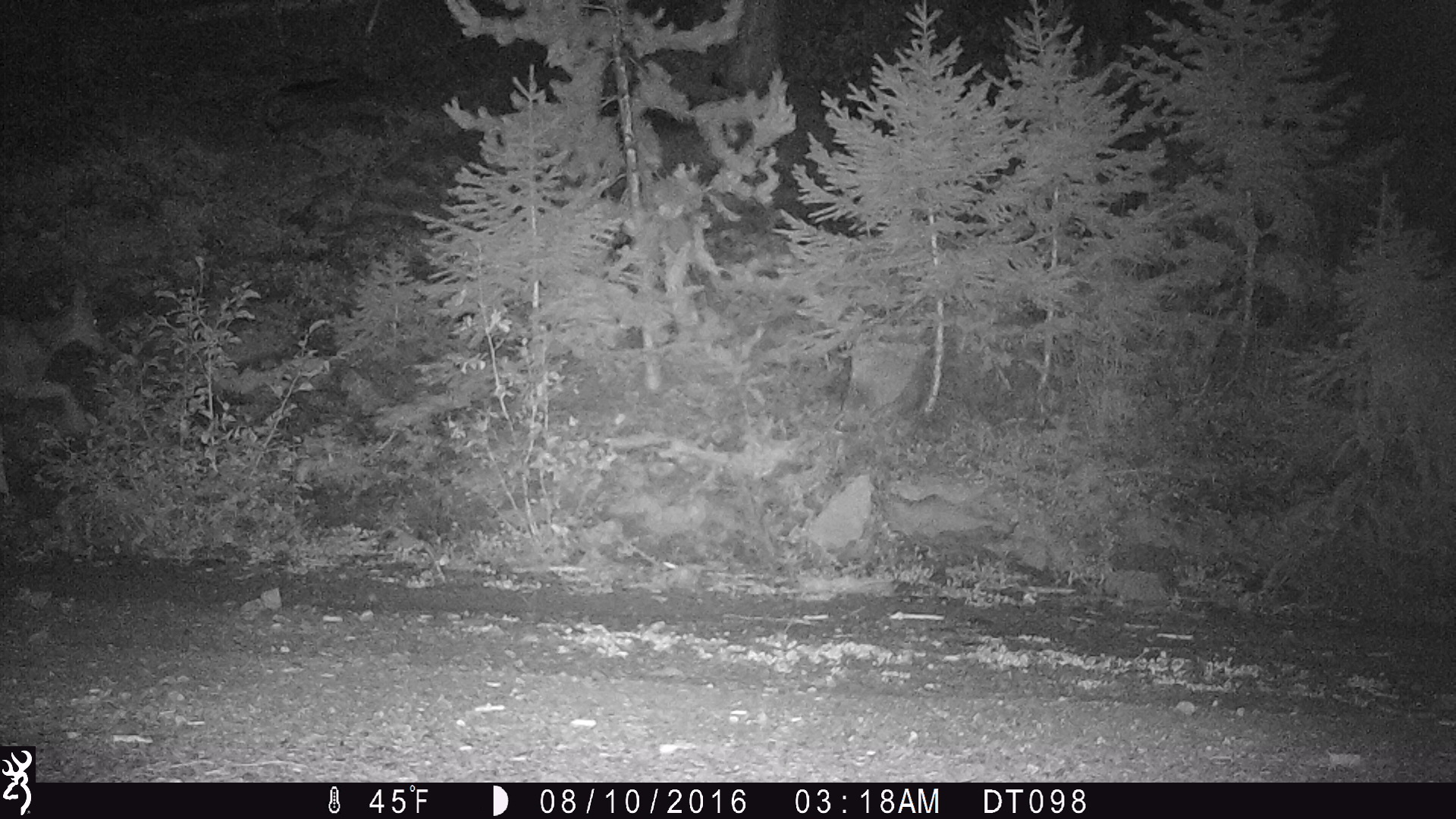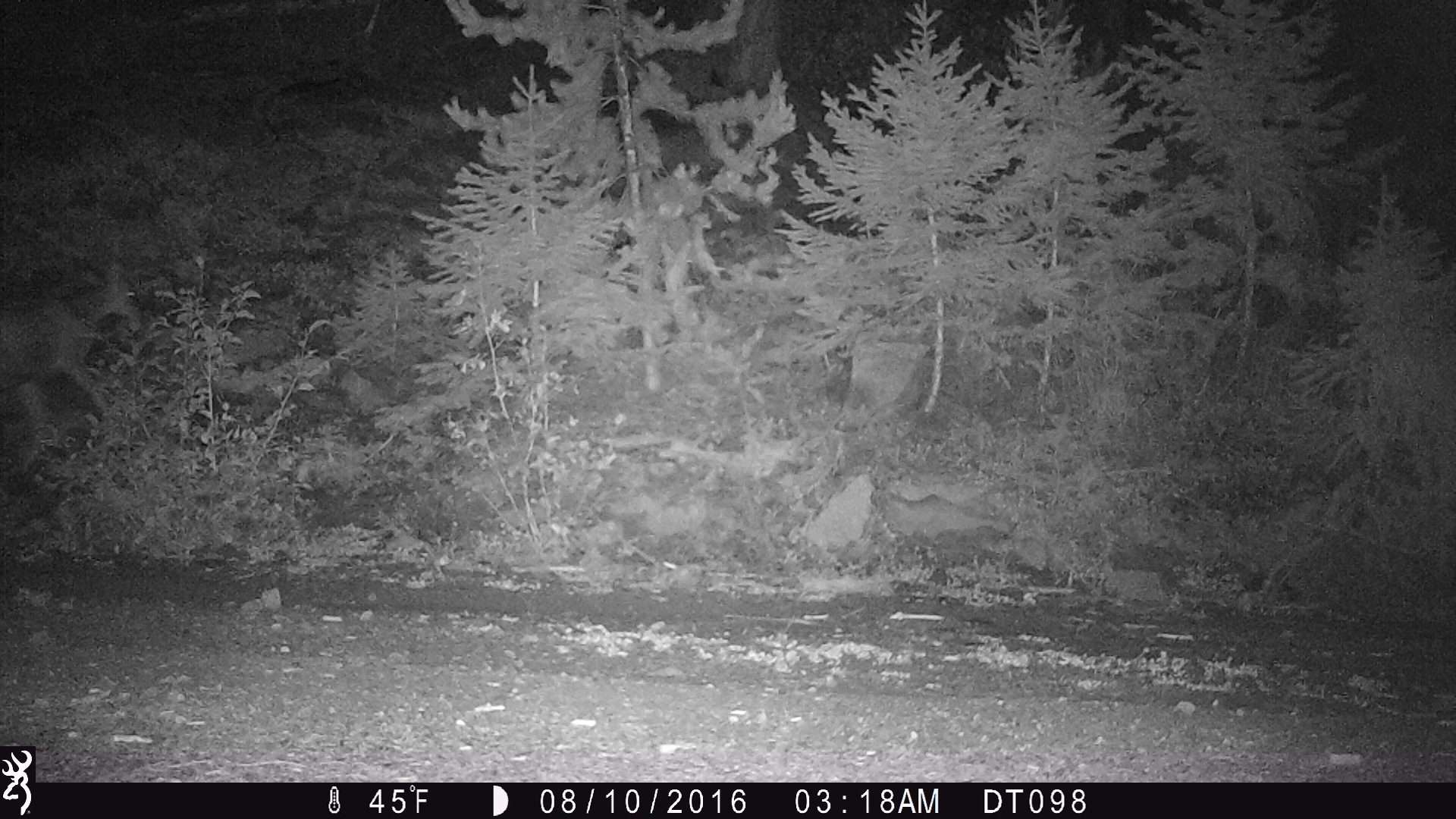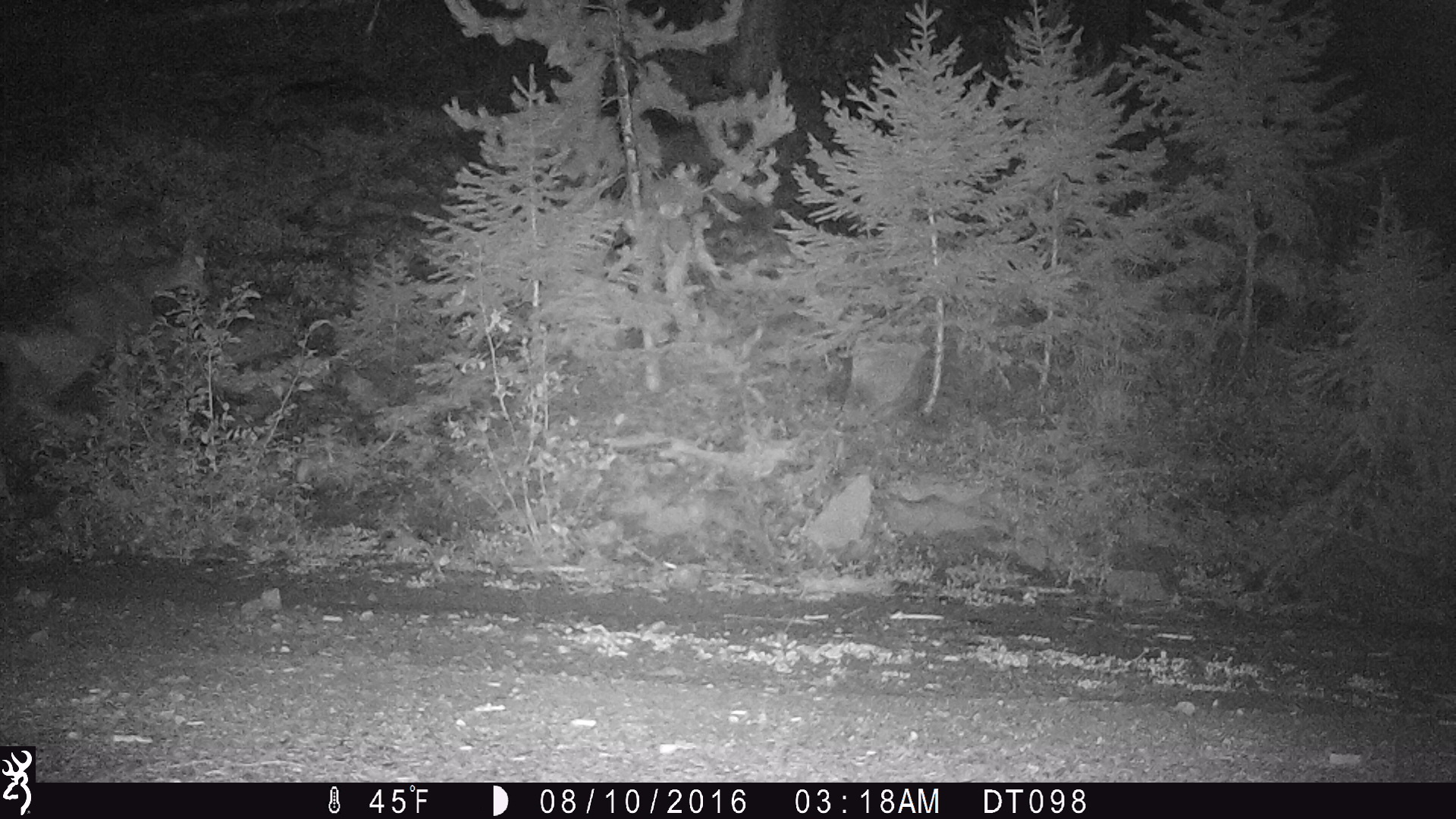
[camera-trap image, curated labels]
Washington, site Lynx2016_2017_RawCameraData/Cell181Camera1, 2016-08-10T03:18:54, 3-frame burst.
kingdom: Animalia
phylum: Chordata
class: Mammalia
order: Artiodactyla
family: Cervidae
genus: Odocoileus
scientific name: Odocoileus hemionus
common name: mule deer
Odocoileus hemionus (mule deer). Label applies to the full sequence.